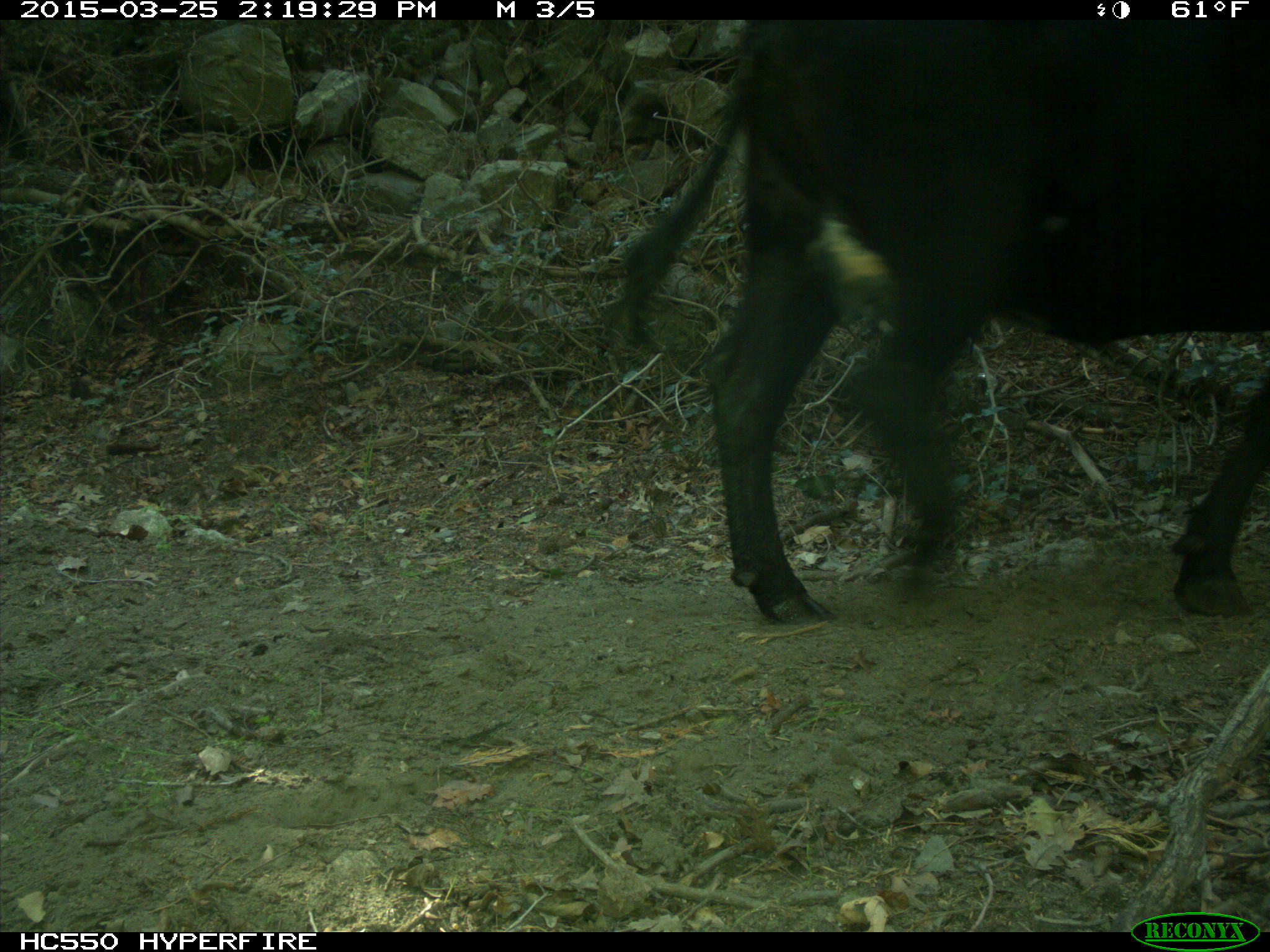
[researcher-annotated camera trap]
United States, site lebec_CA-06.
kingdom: Animalia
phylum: Chordata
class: Mammalia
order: Artiodactyla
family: Bovidae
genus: Bos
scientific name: Bos taurus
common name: domestic cow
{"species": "Bos taurus (domestic cow)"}